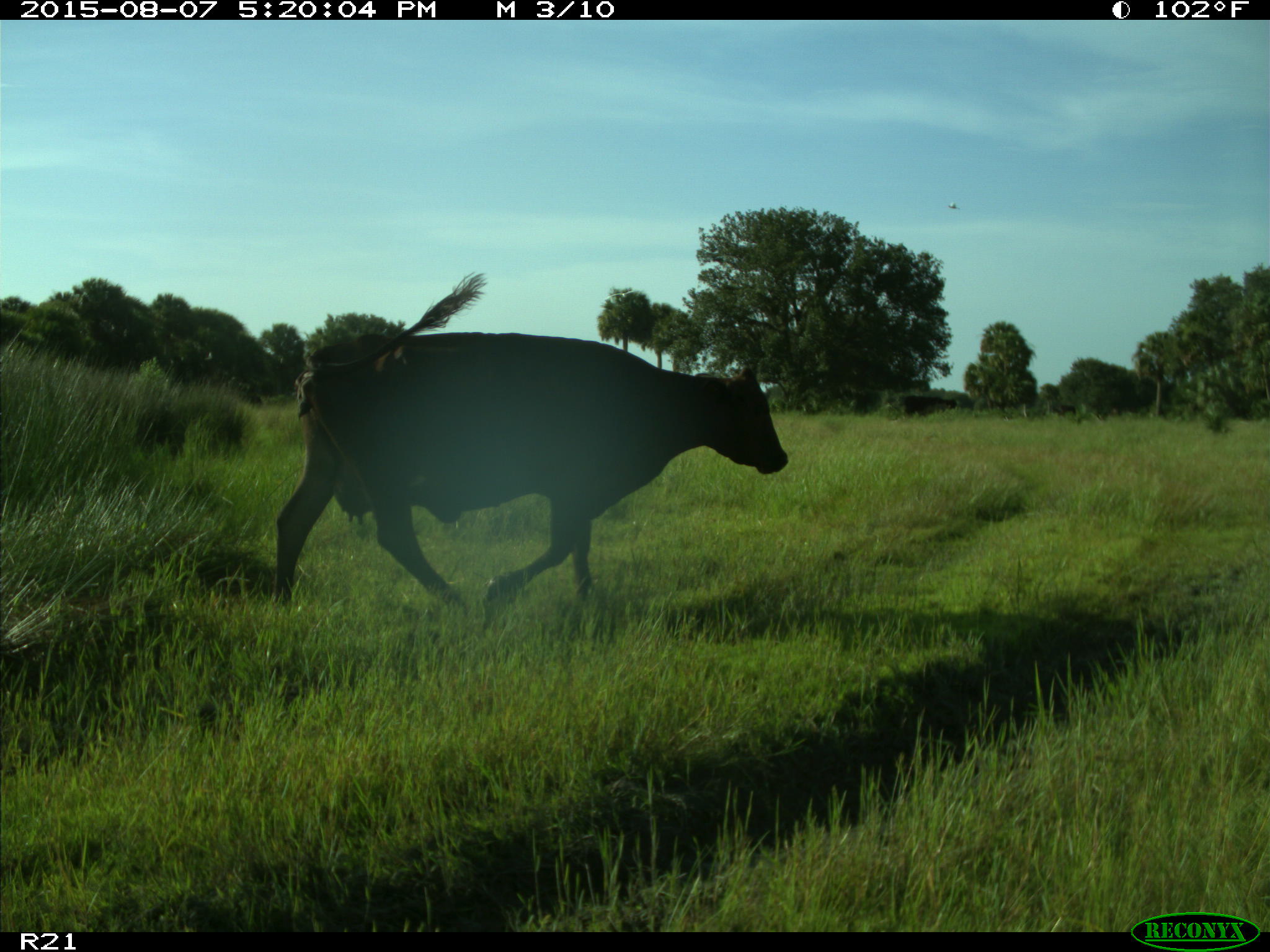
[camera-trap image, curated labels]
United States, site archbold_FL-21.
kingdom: Animalia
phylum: Chordata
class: Mammalia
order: Artiodactyla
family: Bovidae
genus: Bos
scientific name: Bos taurus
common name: domestic cow